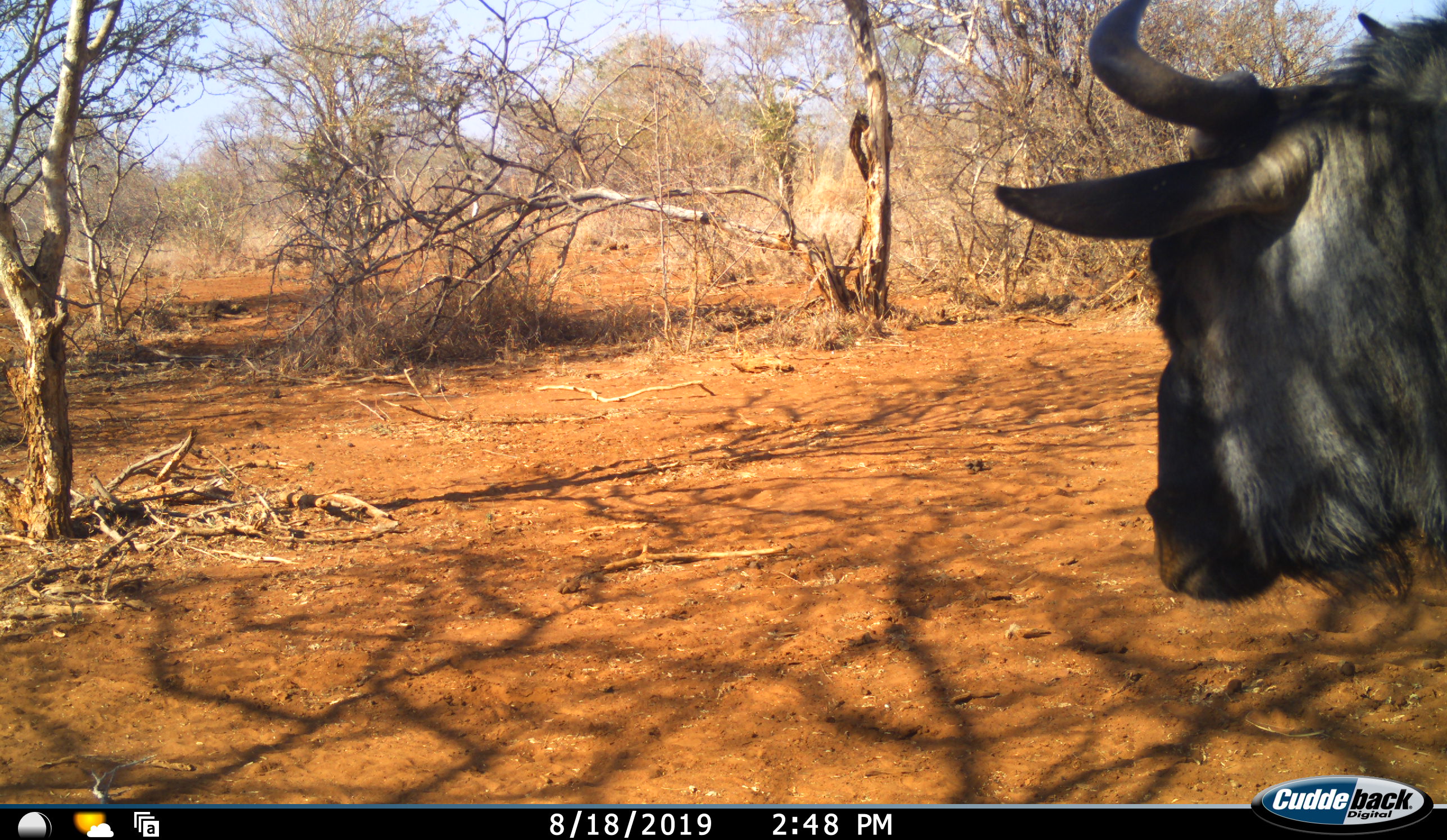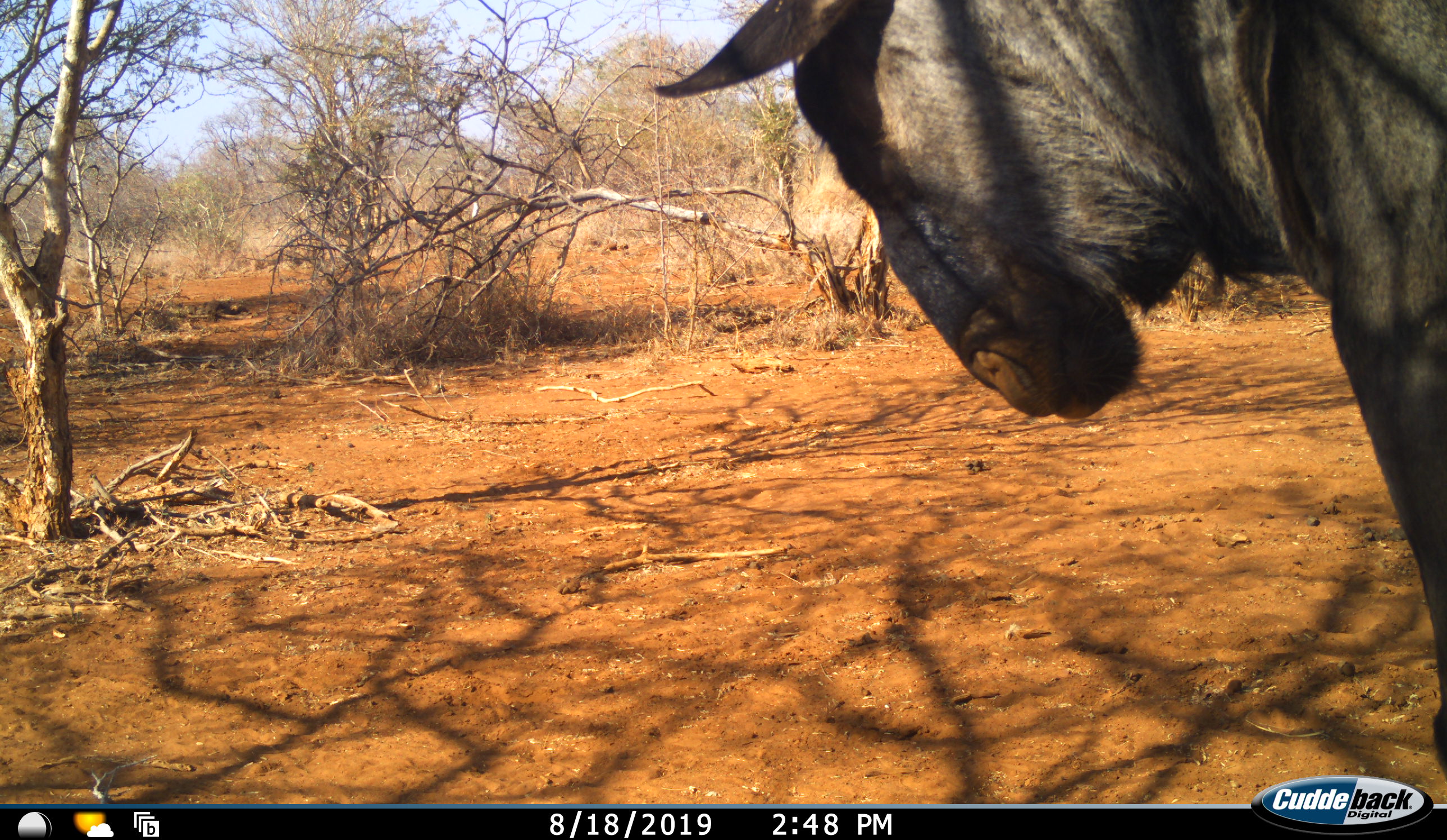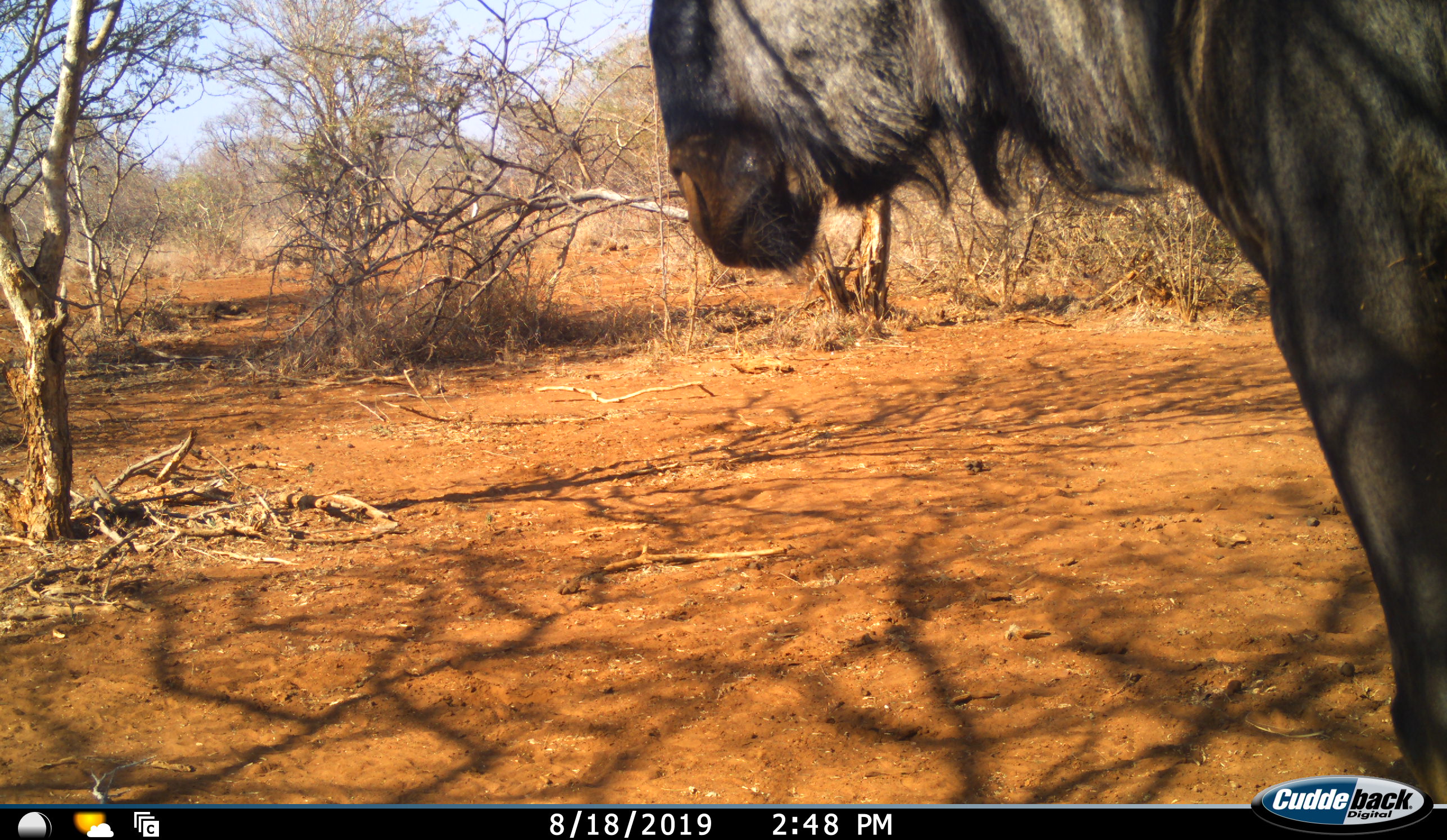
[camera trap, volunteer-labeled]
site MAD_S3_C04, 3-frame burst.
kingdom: Animalia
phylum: Chordata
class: Mammalia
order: Artiodactyla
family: Bovidae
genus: Connochaetes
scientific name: Connochaetes taurinus taurinus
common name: blue wildebeest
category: wildebeestblue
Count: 1.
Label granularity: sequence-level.